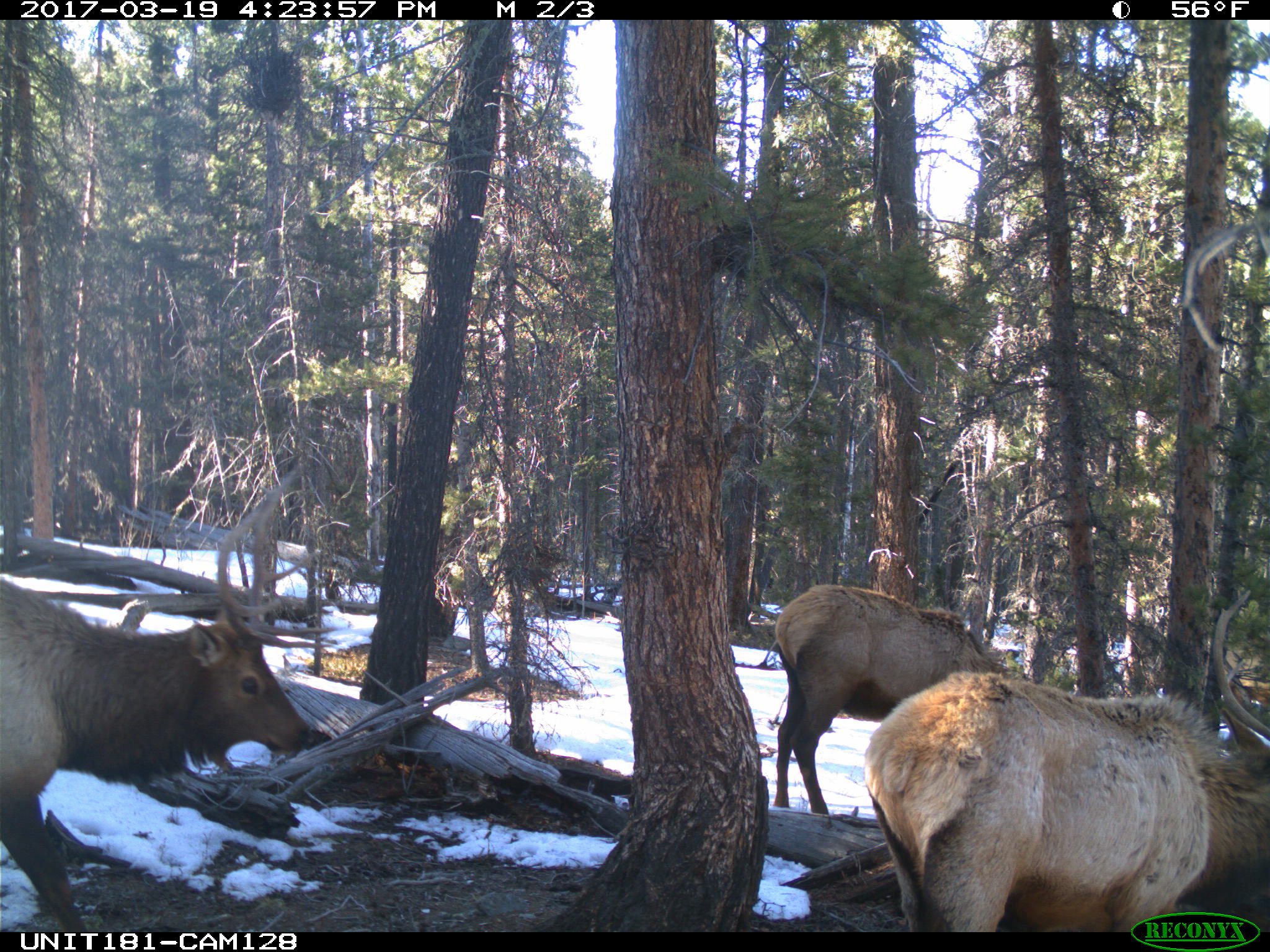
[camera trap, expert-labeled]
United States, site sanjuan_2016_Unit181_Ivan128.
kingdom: Animalia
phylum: Chordata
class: Mammalia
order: Artiodactyla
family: Cervidae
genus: Cervus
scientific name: Cervus elaphus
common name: red deer